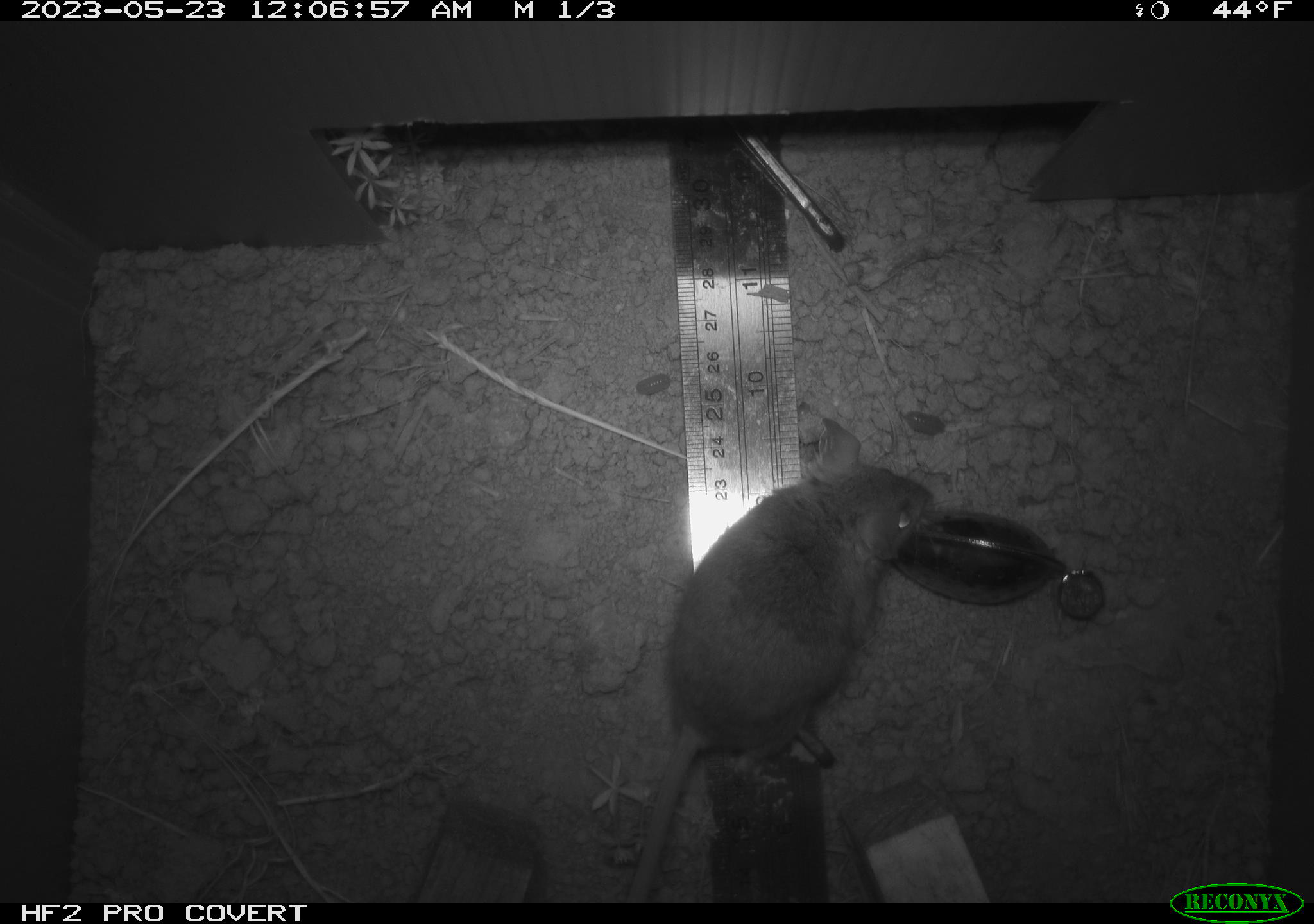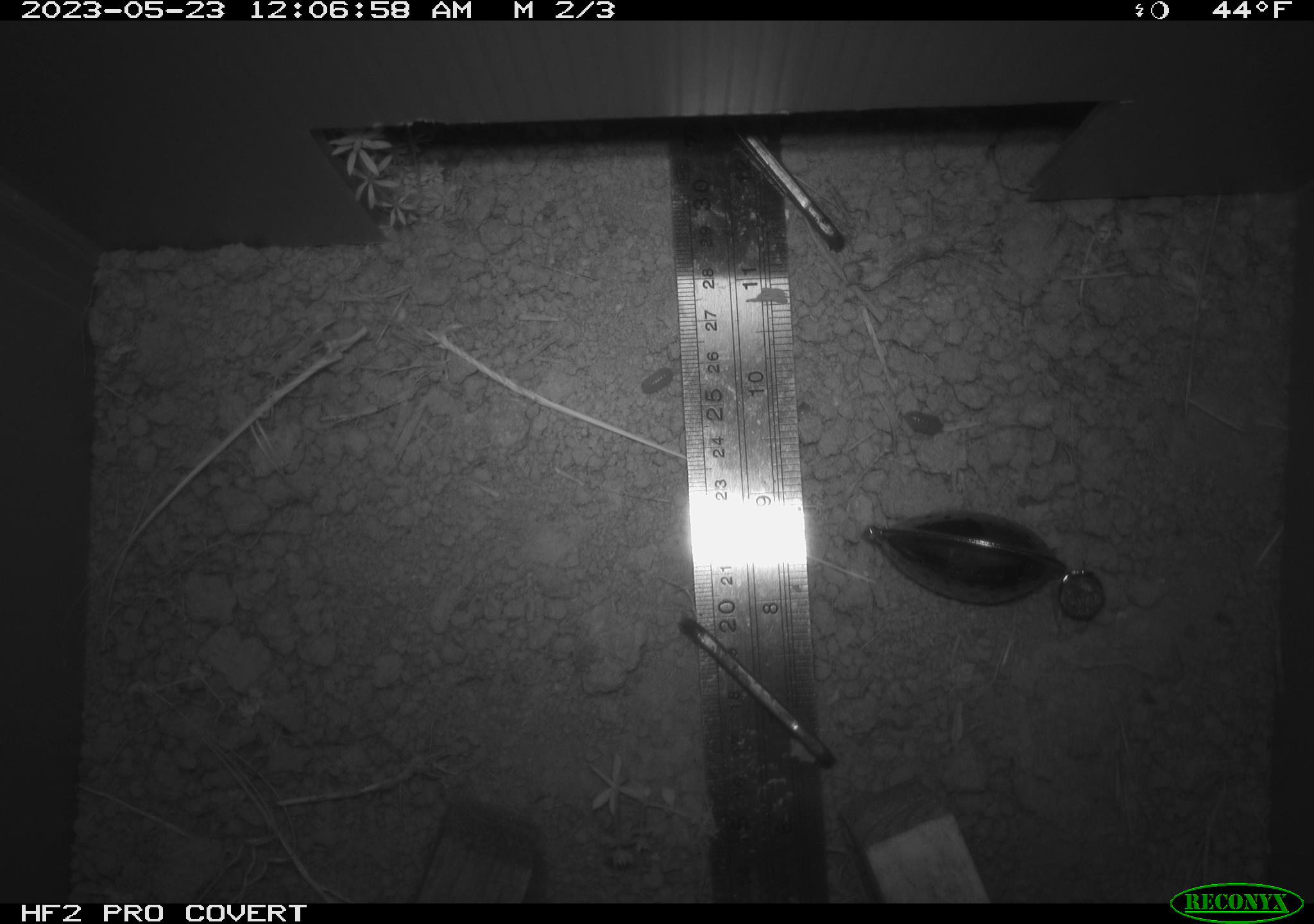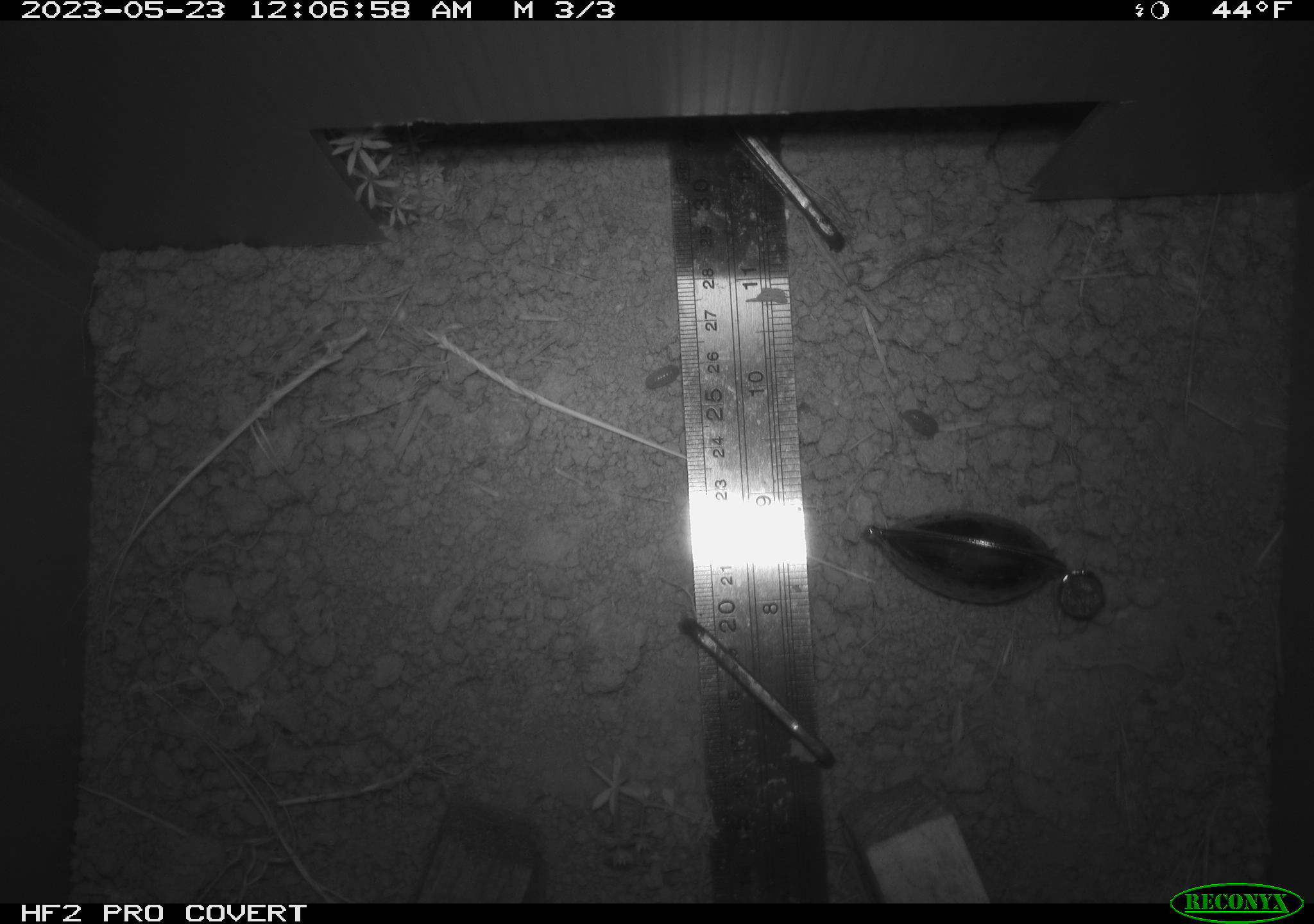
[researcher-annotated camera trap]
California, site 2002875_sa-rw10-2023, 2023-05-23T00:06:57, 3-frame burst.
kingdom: Animalia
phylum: Chordata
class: Mammalia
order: Rodentia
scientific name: Rodentia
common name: mouse species